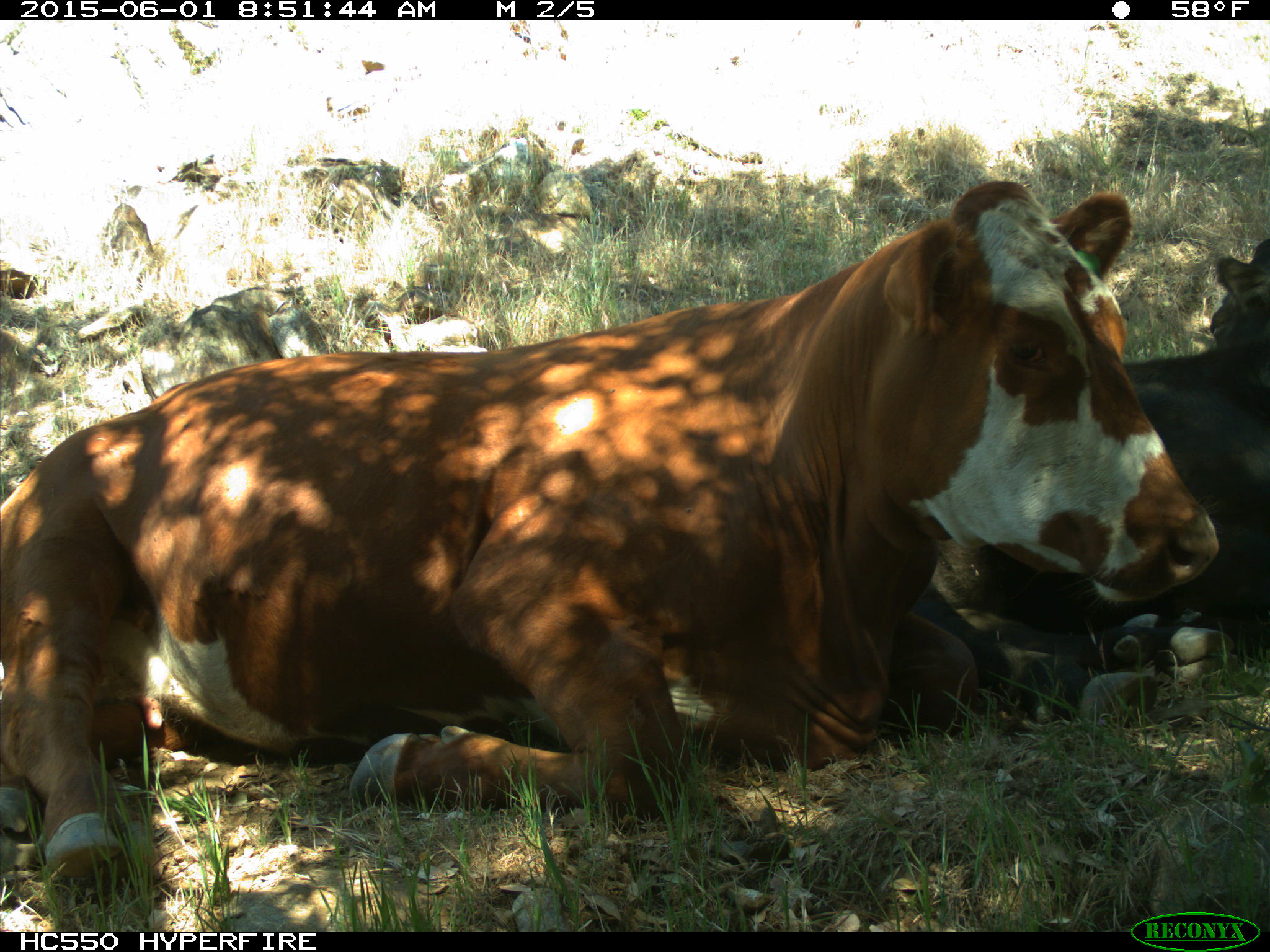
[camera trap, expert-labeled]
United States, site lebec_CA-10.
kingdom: Animalia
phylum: Chordata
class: Mammalia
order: Artiodactyla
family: Bovidae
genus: Bos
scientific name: Bos taurus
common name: domestic cow